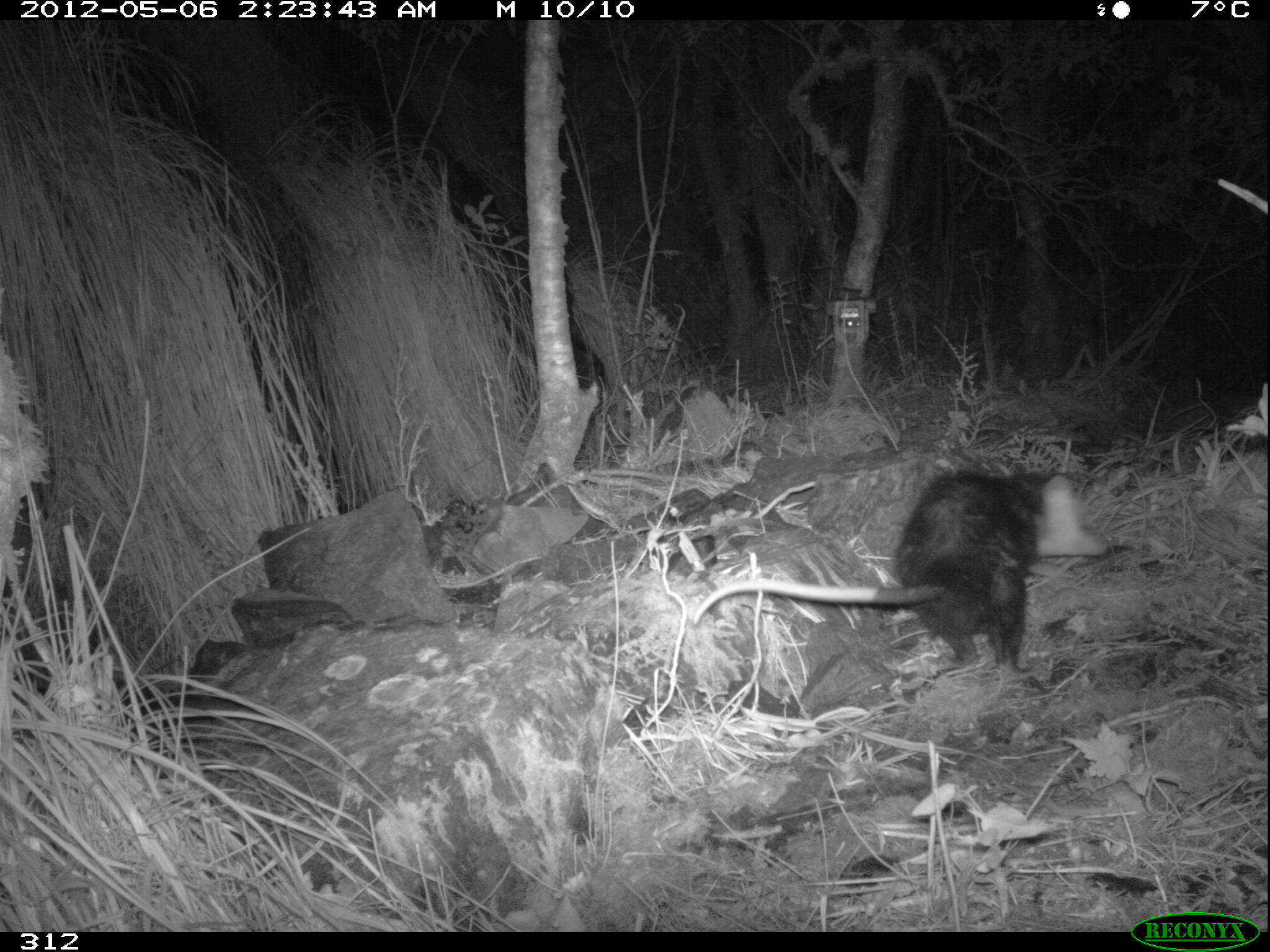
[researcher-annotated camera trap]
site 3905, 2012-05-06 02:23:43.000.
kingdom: Animalia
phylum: Chordata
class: Mammalia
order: Didelphimorphia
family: Didelphidae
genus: Didelphis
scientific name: Didelphis pernigra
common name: andean white-eared opossum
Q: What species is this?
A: Didelphis pernigra (andean white-eared opossum).